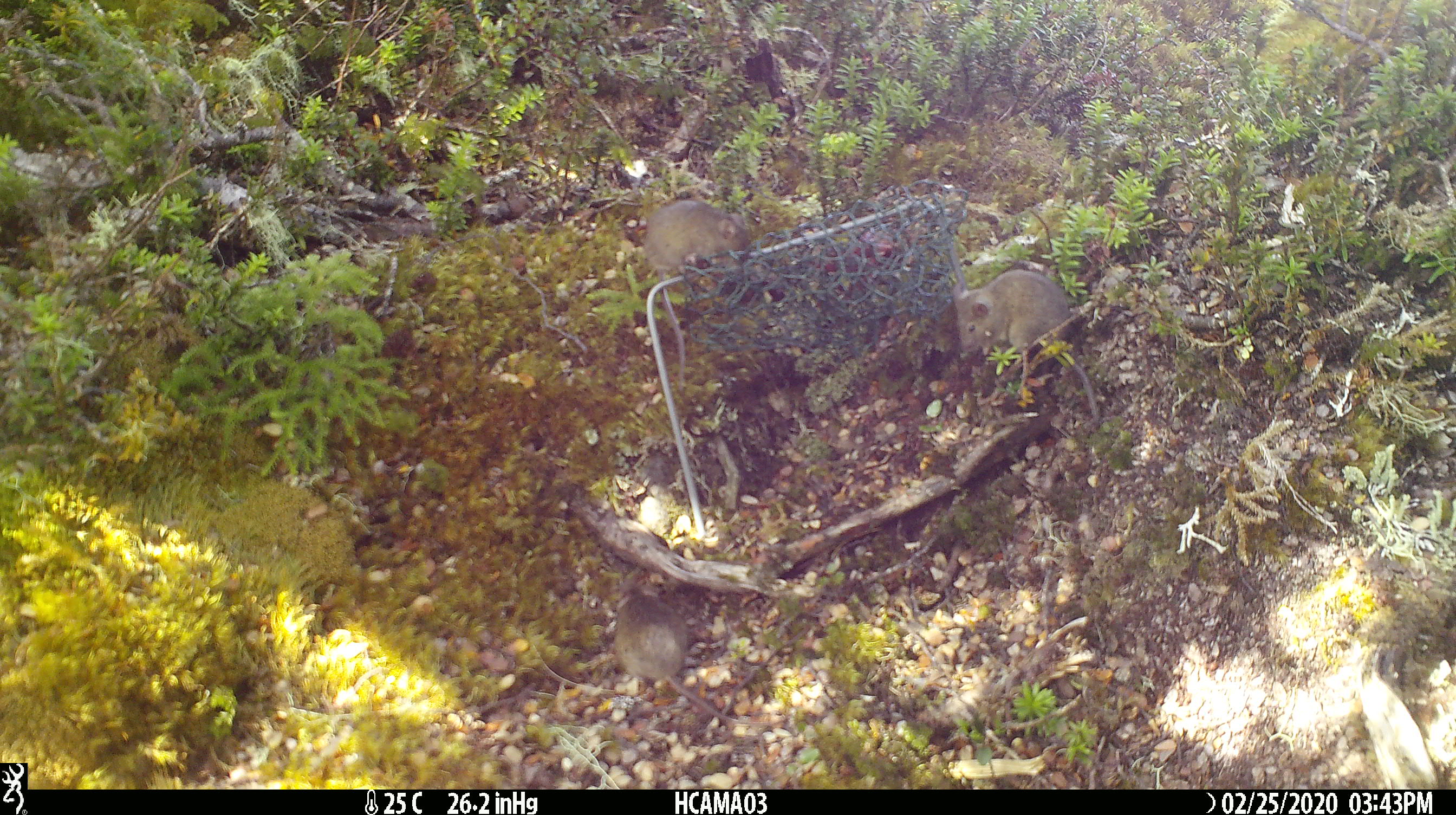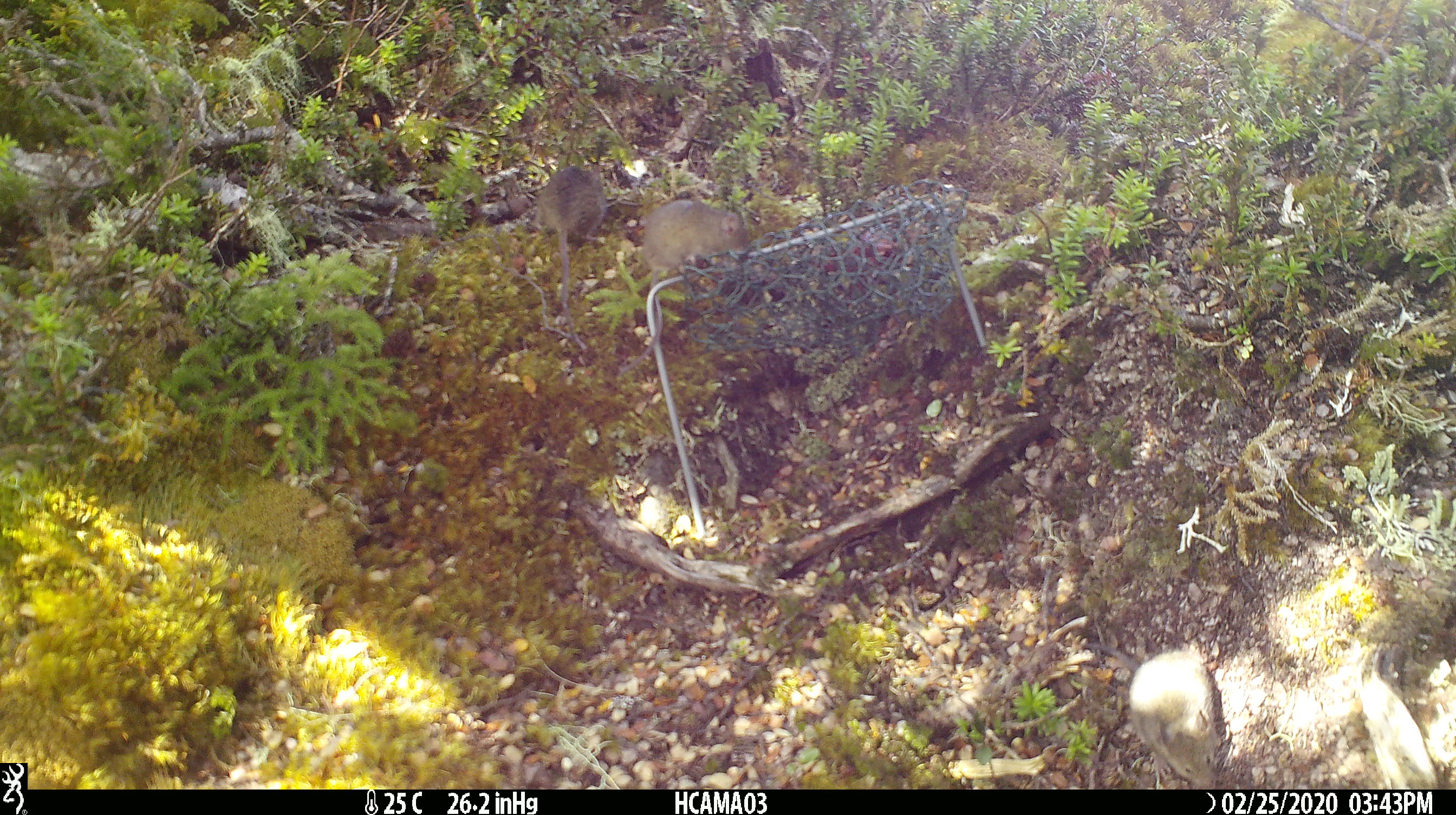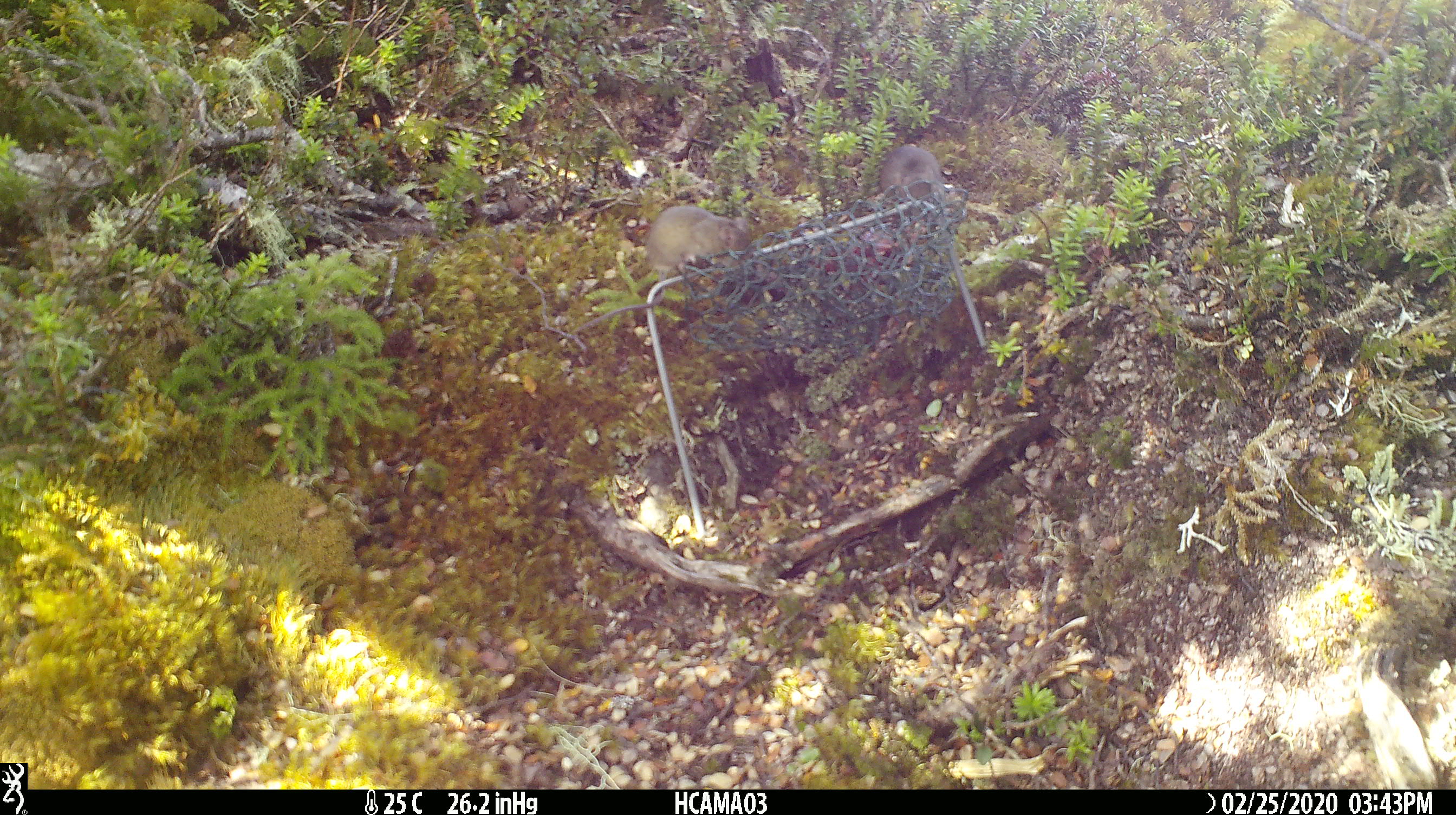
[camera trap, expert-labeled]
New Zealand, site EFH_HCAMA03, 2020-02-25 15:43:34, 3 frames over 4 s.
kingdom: Animalia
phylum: Chordata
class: Mammalia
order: Rodentia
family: Muridae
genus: Mus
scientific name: Mus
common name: mouse